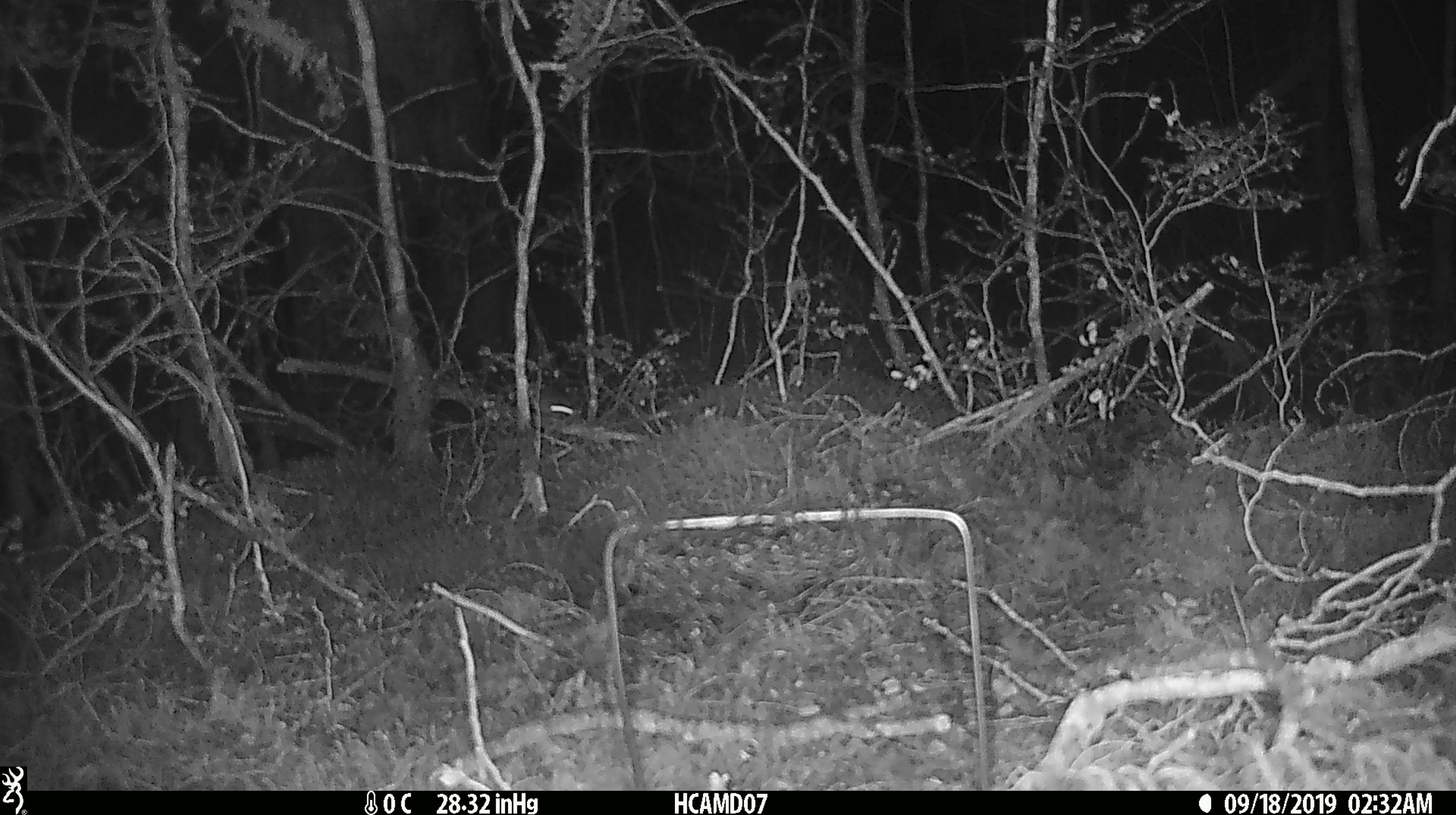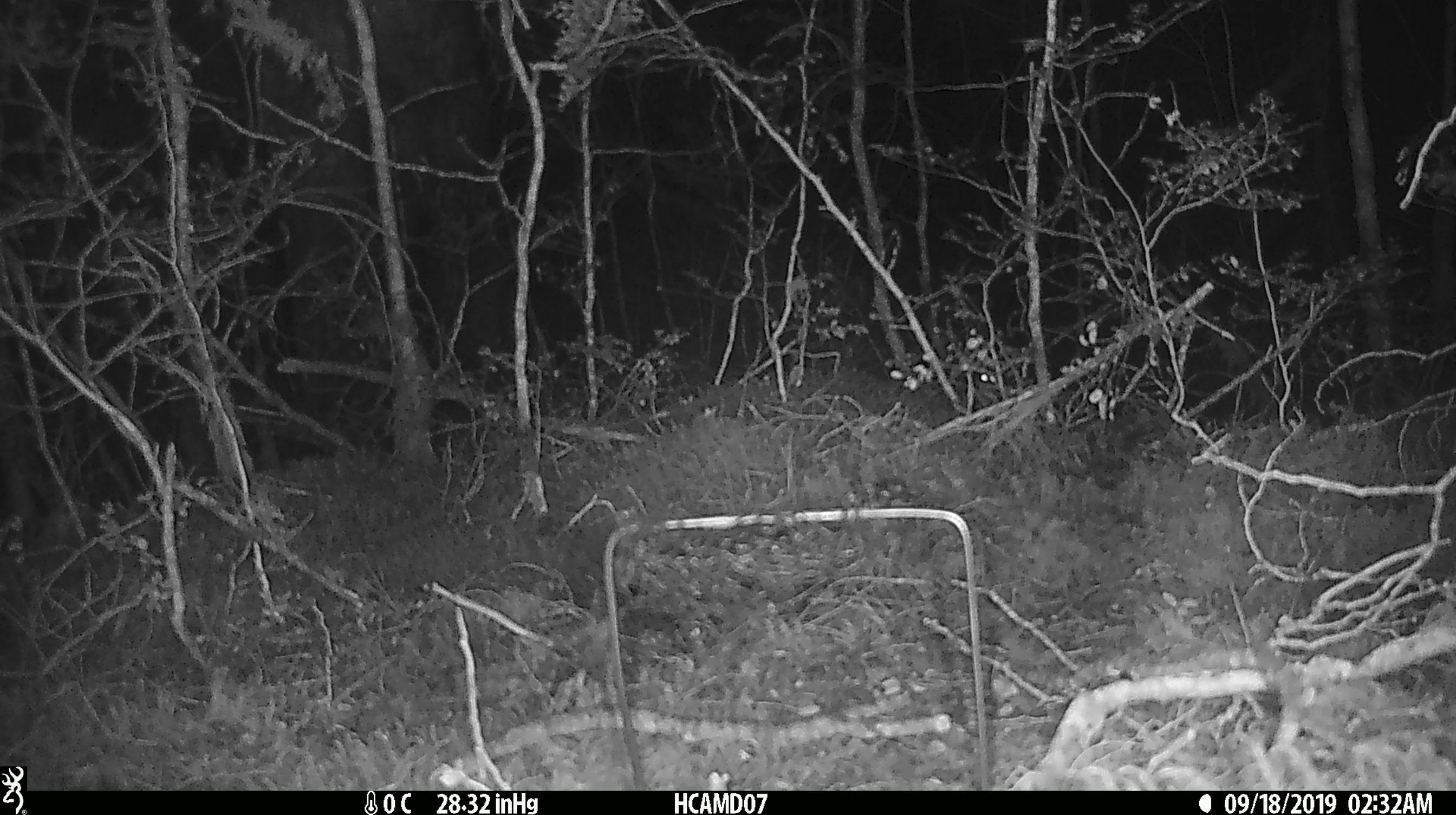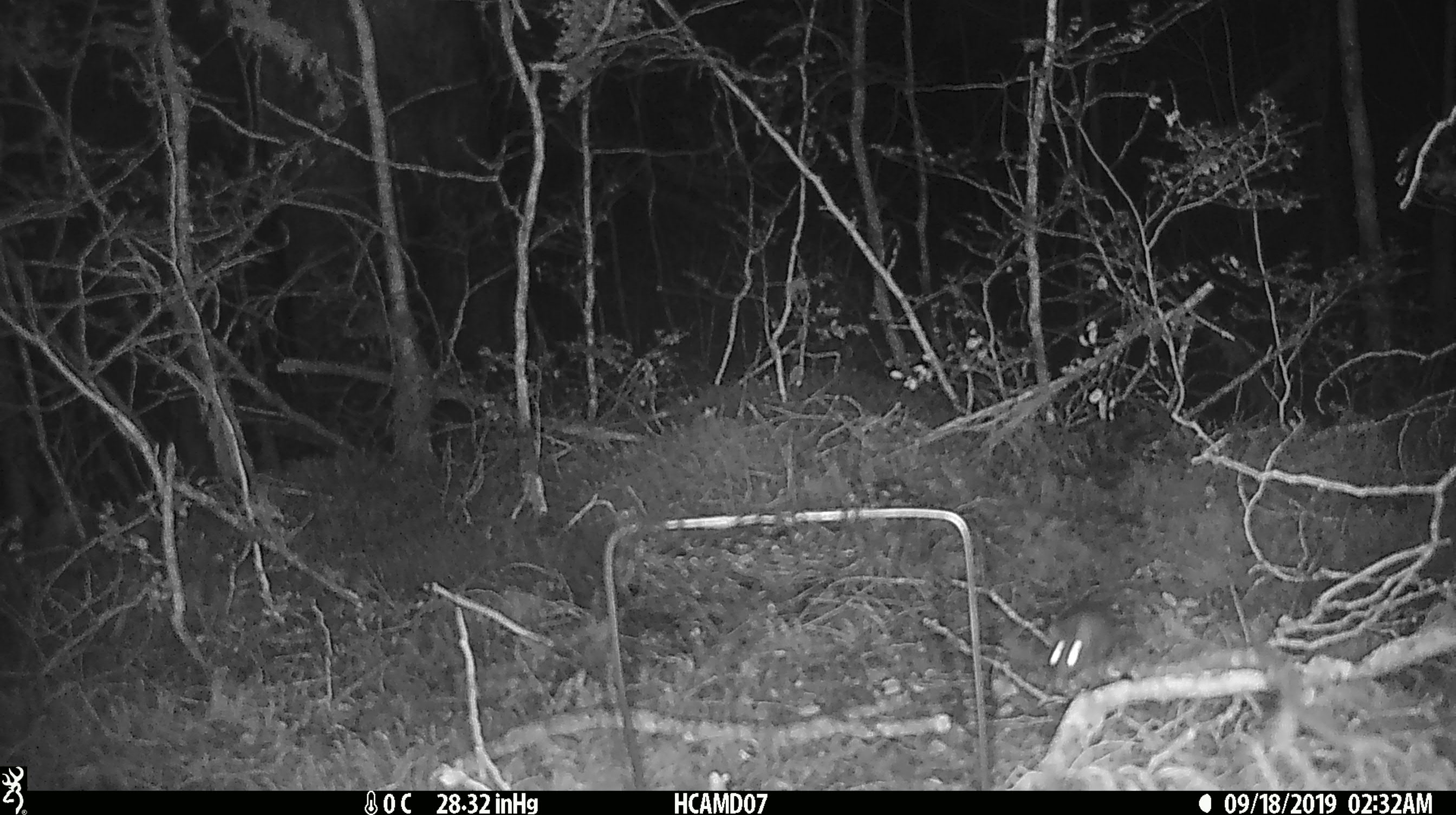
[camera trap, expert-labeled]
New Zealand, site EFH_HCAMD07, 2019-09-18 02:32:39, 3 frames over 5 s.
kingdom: Animalia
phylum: Chordata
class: Mammalia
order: Rodentia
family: Muridae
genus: Mus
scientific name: Mus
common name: mouse